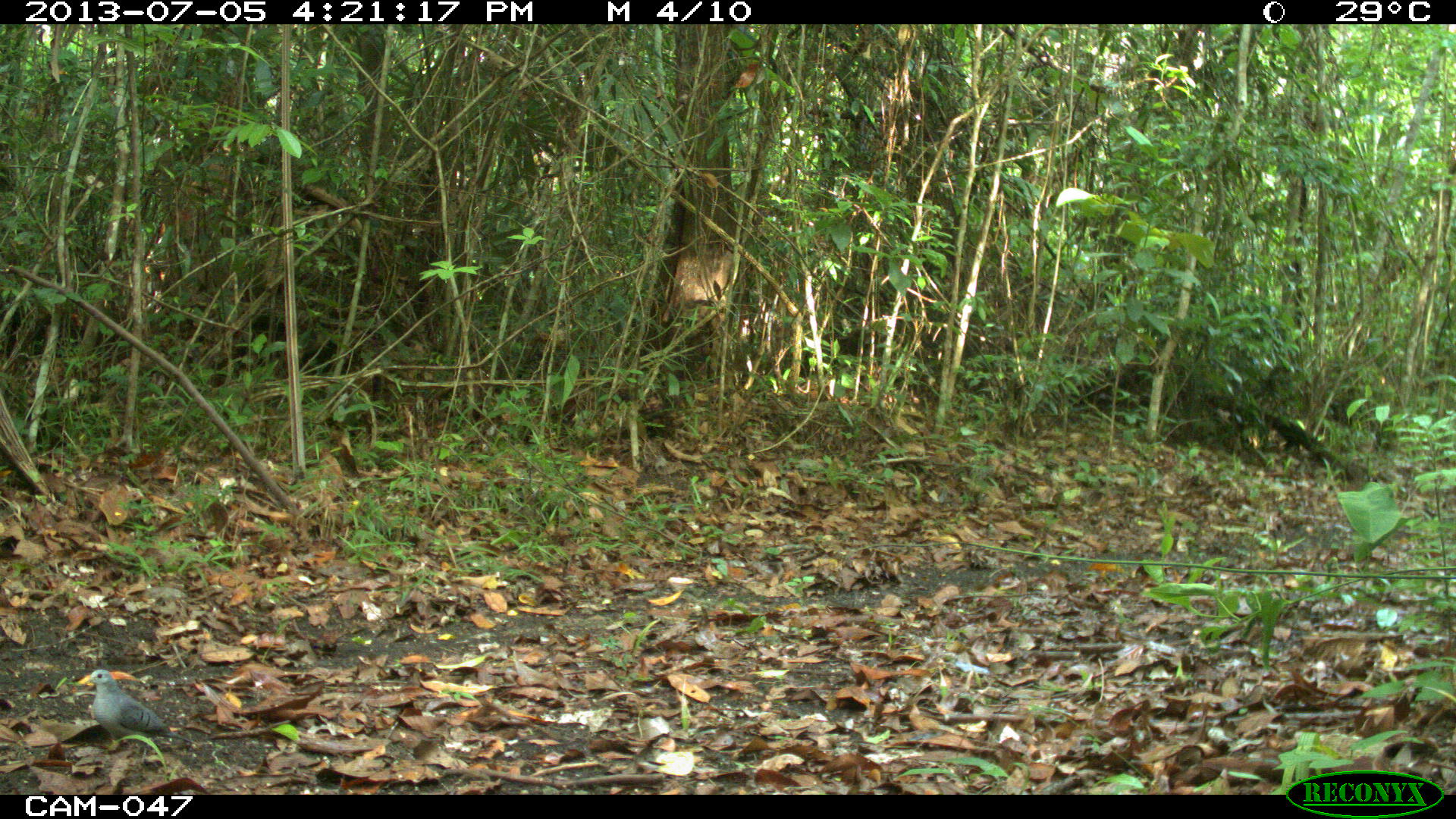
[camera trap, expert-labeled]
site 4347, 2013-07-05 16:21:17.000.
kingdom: Animalia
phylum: Chordata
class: Aves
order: Columbiformes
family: Columbidae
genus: Claravis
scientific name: Claravis pretiosa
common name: blue ground-dove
Claravis pretiosa (blue ground-dove), count 1.